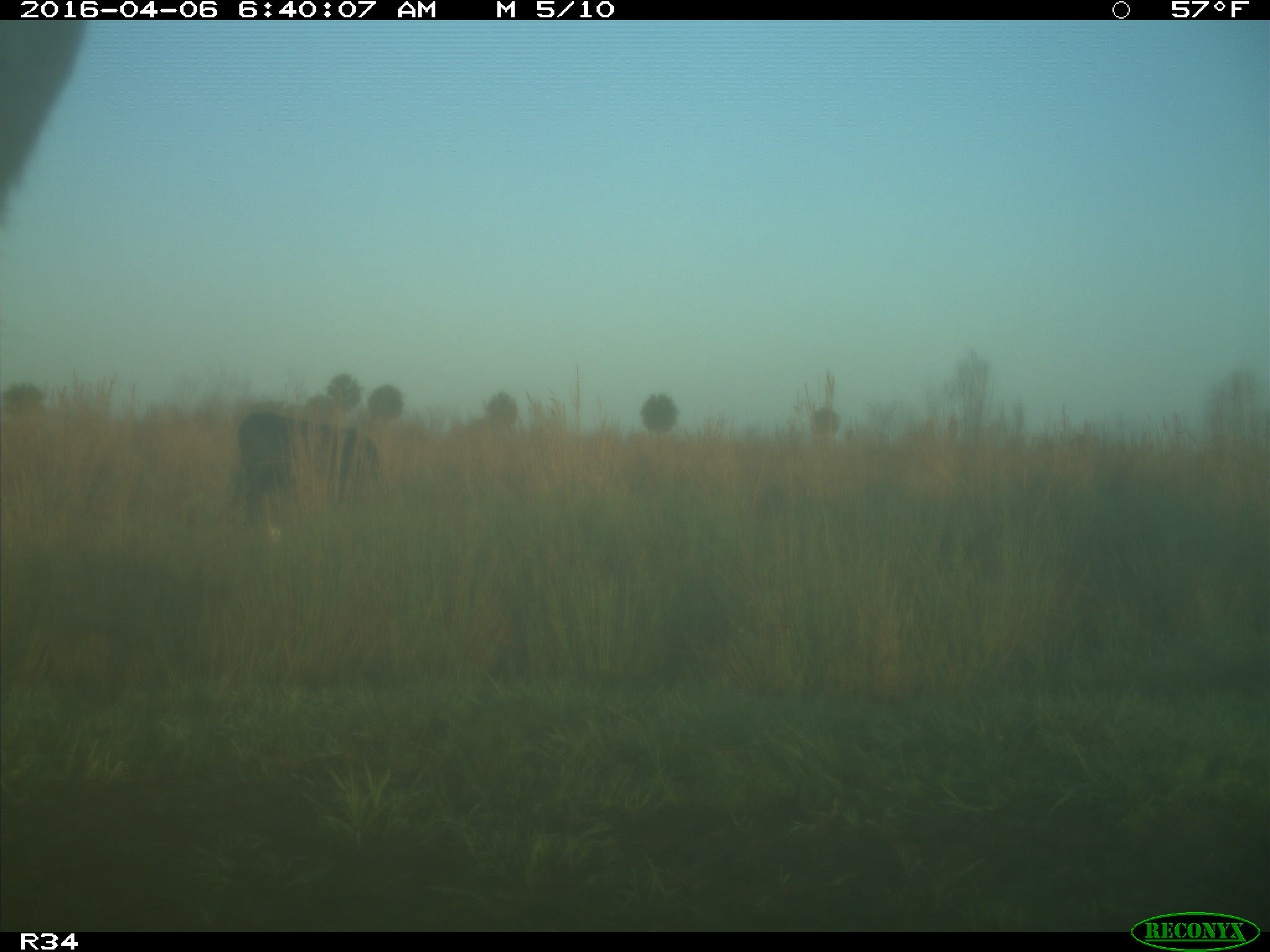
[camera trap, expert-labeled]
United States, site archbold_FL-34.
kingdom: Animalia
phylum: Chordata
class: Mammalia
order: Artiodactyla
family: Bovidae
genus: Bos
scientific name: Bos taurus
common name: domestic cow